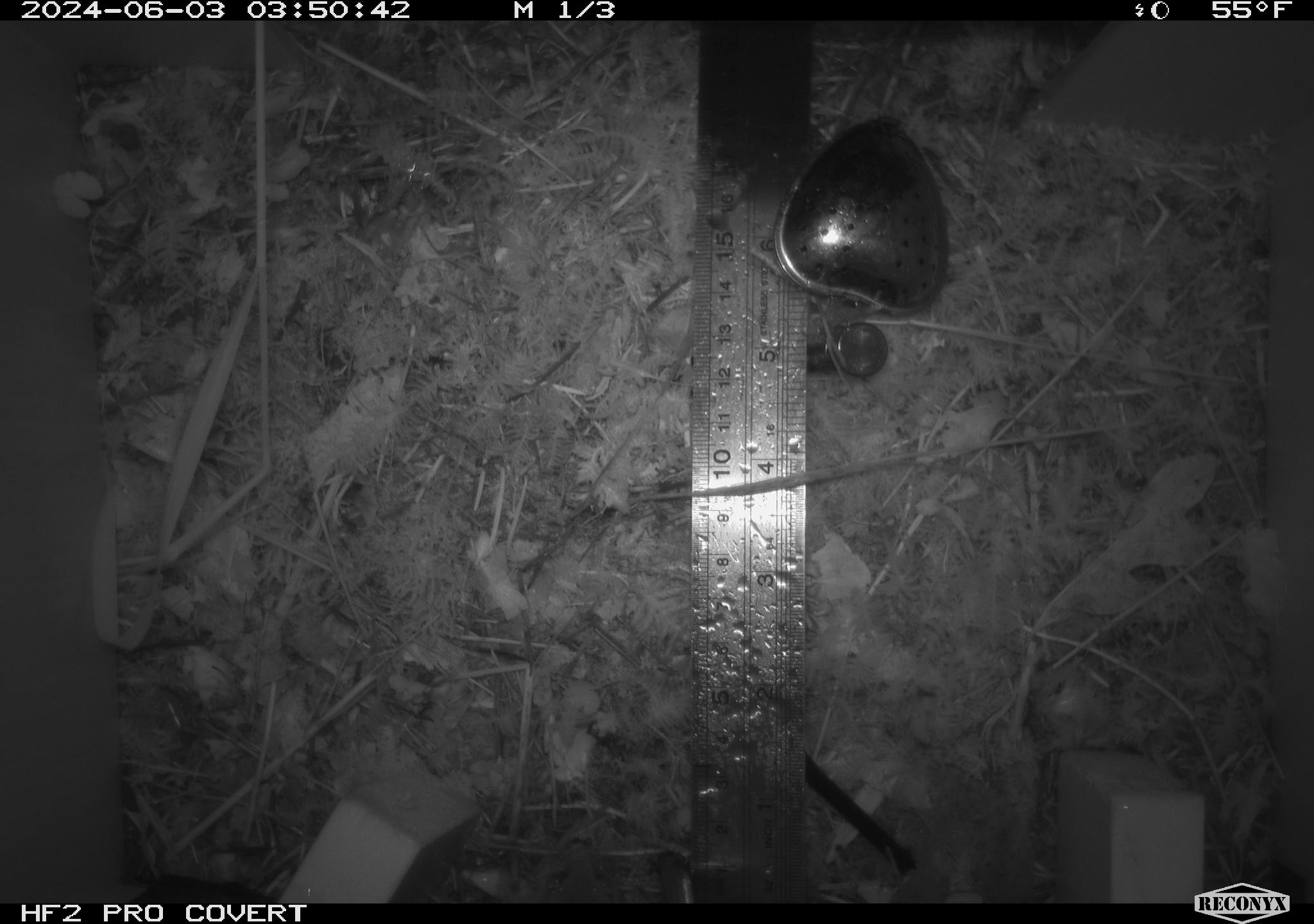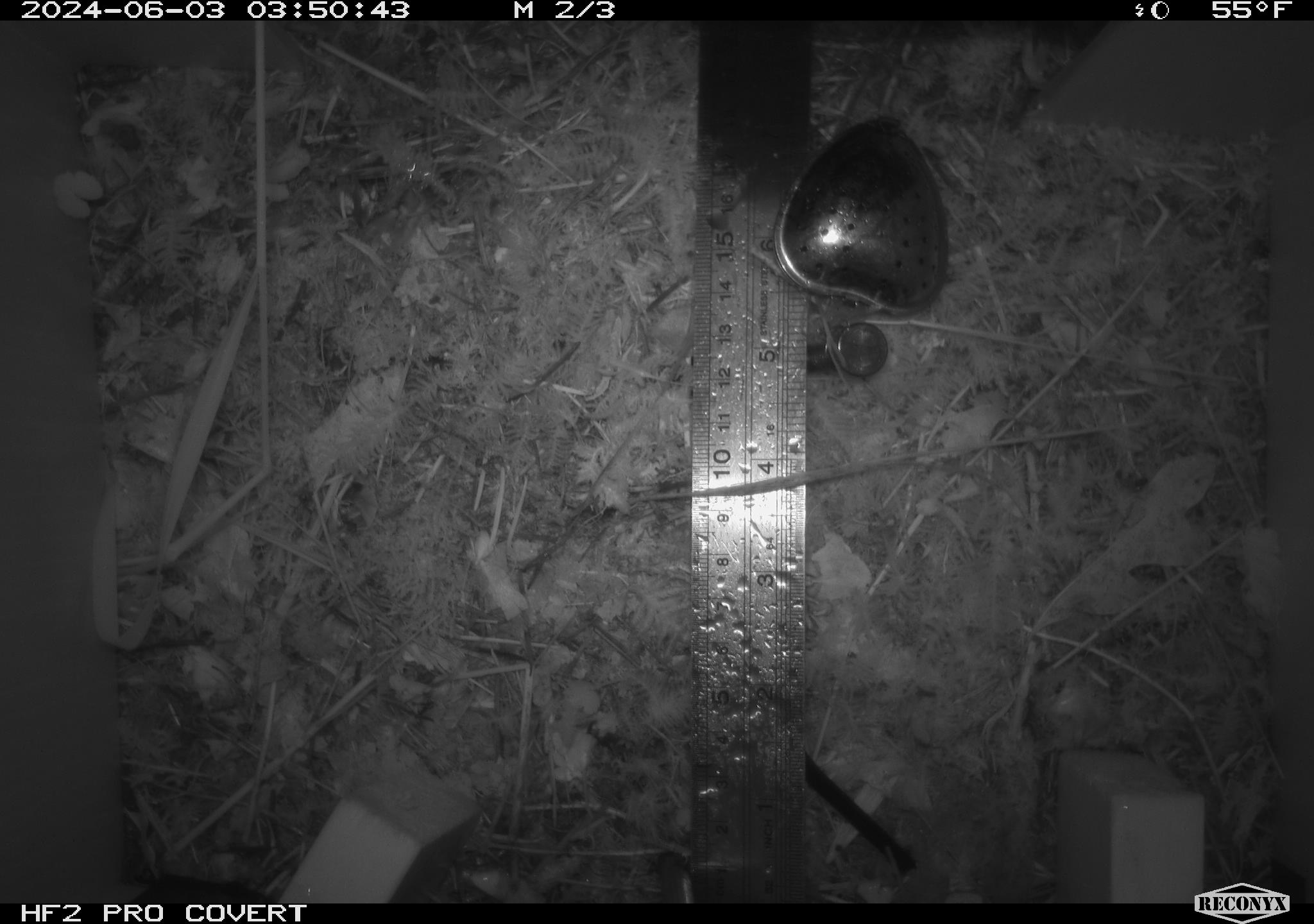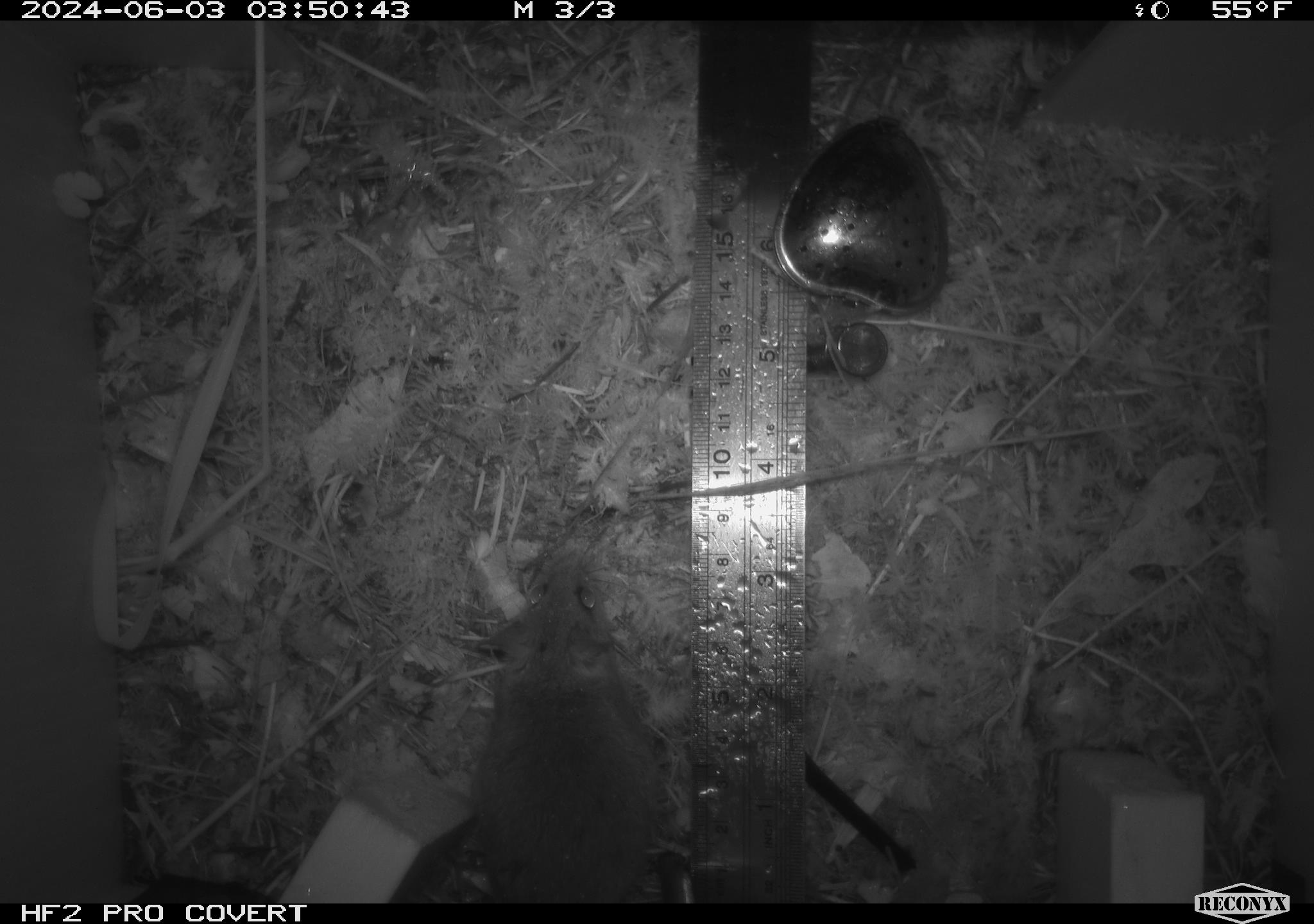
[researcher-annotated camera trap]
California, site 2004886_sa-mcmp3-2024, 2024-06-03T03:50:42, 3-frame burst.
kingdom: Animalia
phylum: Chordata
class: Mammalia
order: Rodentia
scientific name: Rodentia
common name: mouse species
Mouse species (Rodentia).